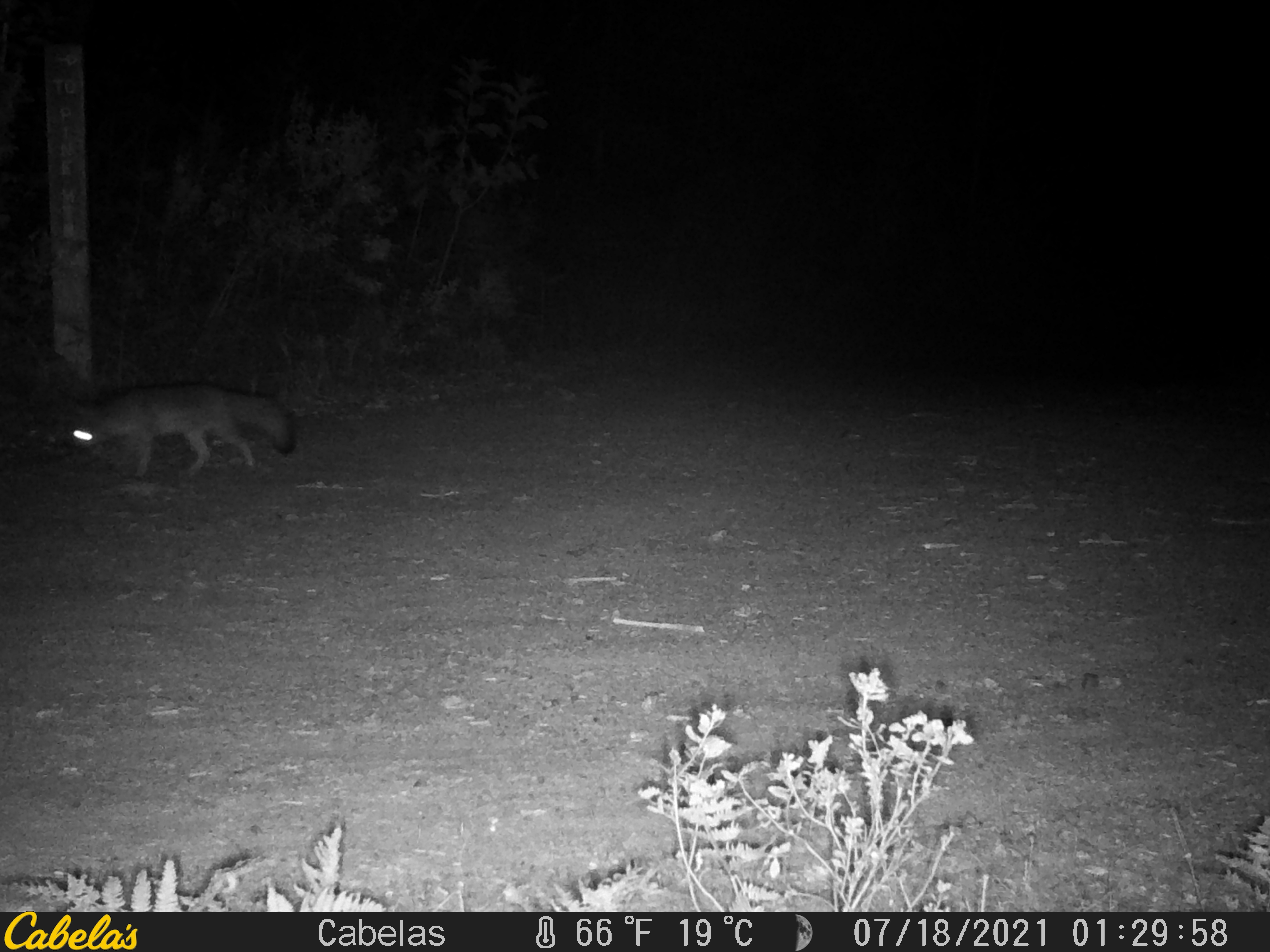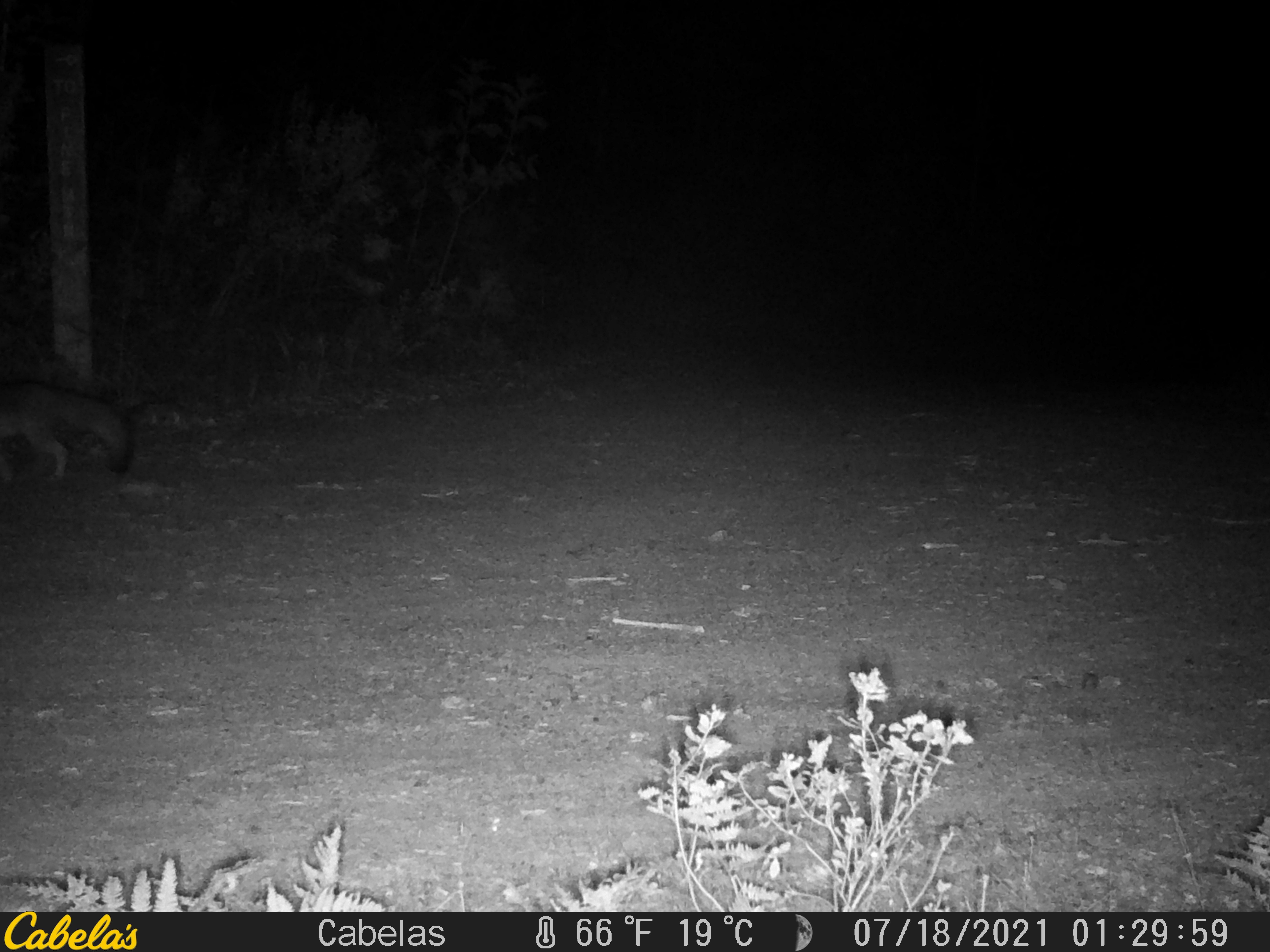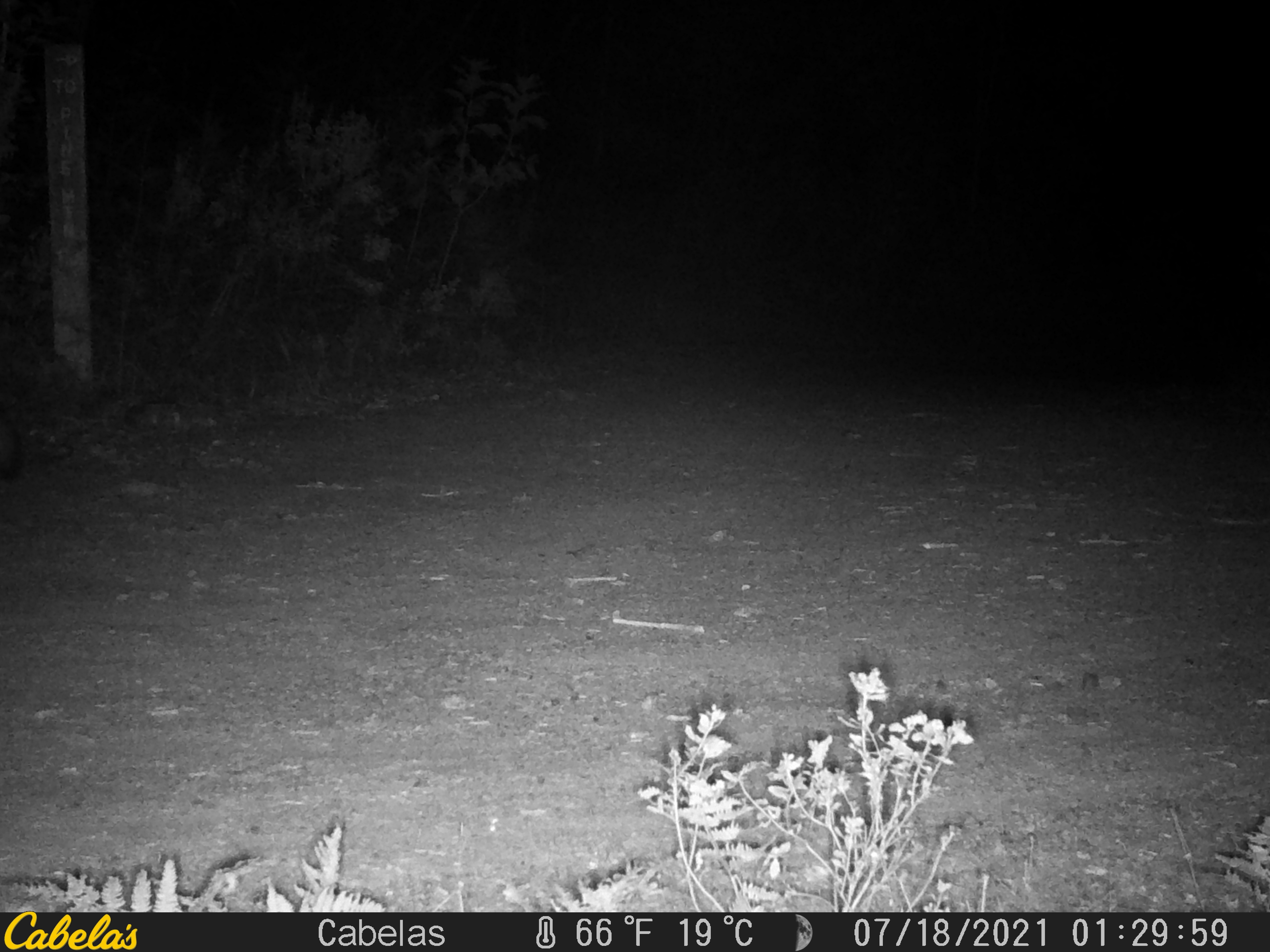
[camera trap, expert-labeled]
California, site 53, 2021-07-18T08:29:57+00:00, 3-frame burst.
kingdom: Animalia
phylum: Chordata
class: Mammalia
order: Carnivora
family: Canidae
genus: Urocyon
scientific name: Urocyon cinereoargenteus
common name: gray fox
Gray fox (Urocyon cinereoargenteus).